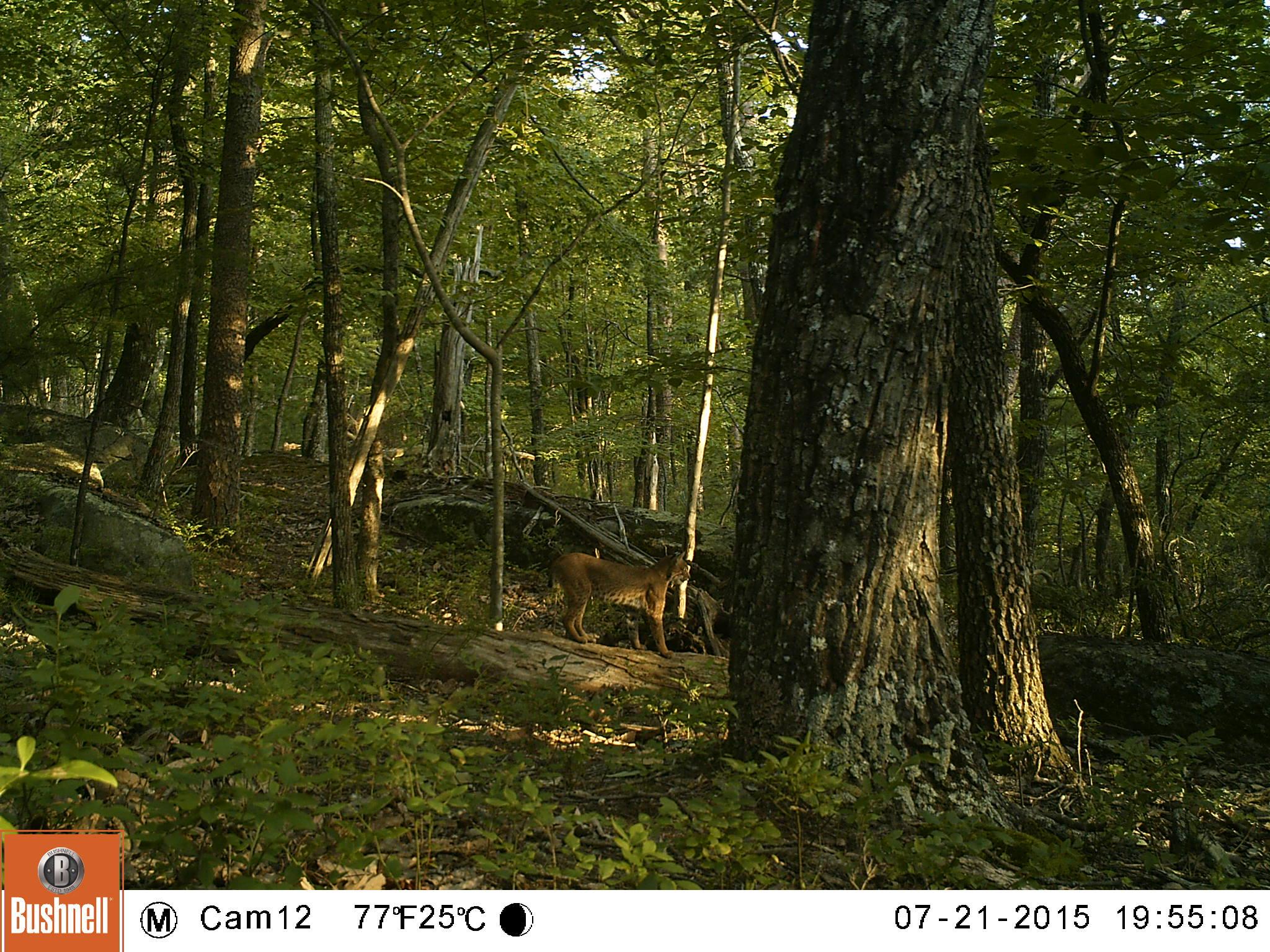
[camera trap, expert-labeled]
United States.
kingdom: Animalia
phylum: Chordata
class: Mammalia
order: Carnivora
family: Felidae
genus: Lynx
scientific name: Lynx rufus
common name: bobcat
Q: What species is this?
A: Bobcat (Lynx rufus).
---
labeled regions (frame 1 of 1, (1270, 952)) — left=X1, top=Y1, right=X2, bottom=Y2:
Bobcat: left=544, top=537, right=704, bottom=650